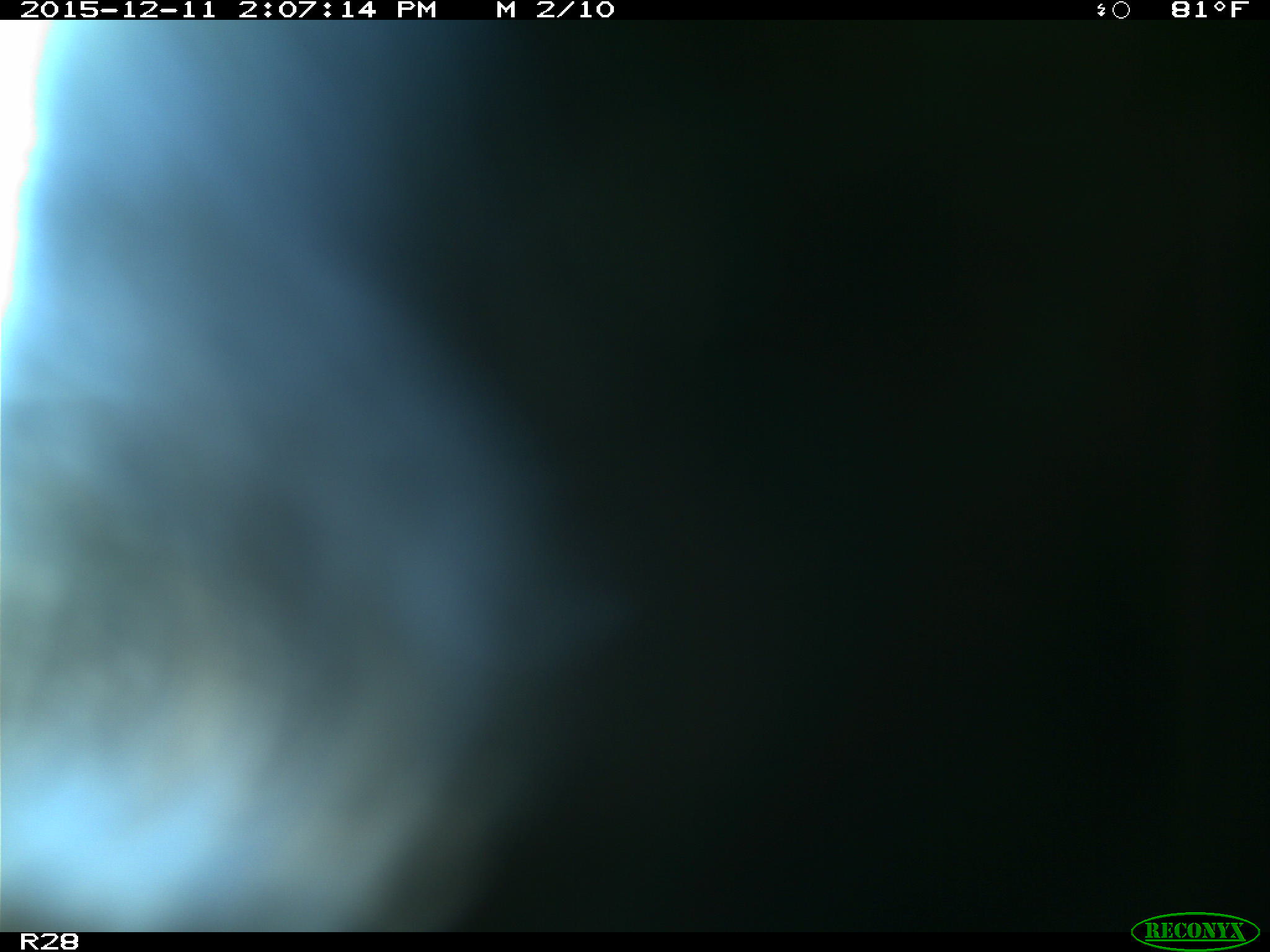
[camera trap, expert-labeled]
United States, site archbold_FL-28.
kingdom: Animalia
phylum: Chordata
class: Mammalia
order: Artiodactyla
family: Bovidae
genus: Bos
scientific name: Bos taurus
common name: domestic cow